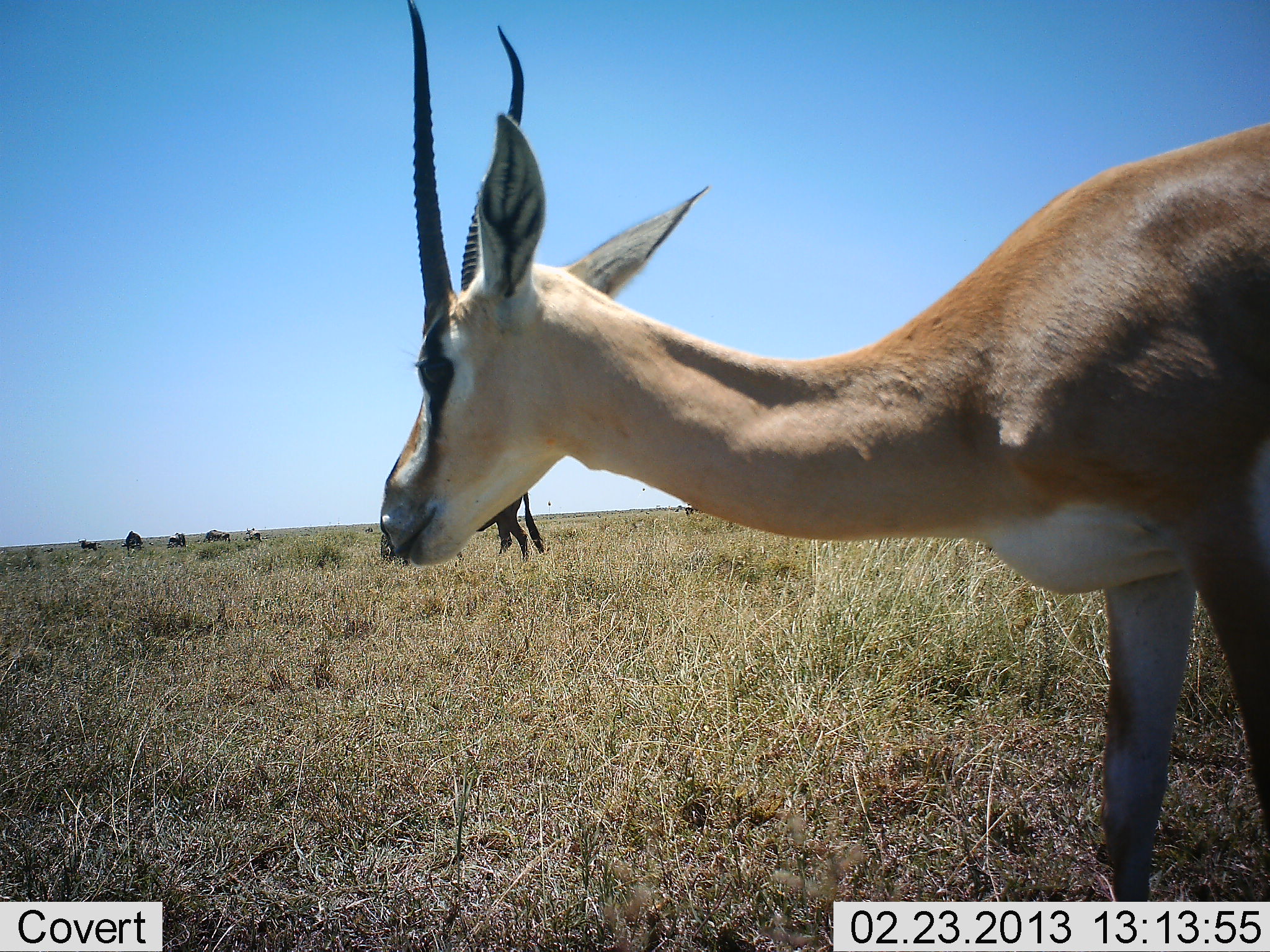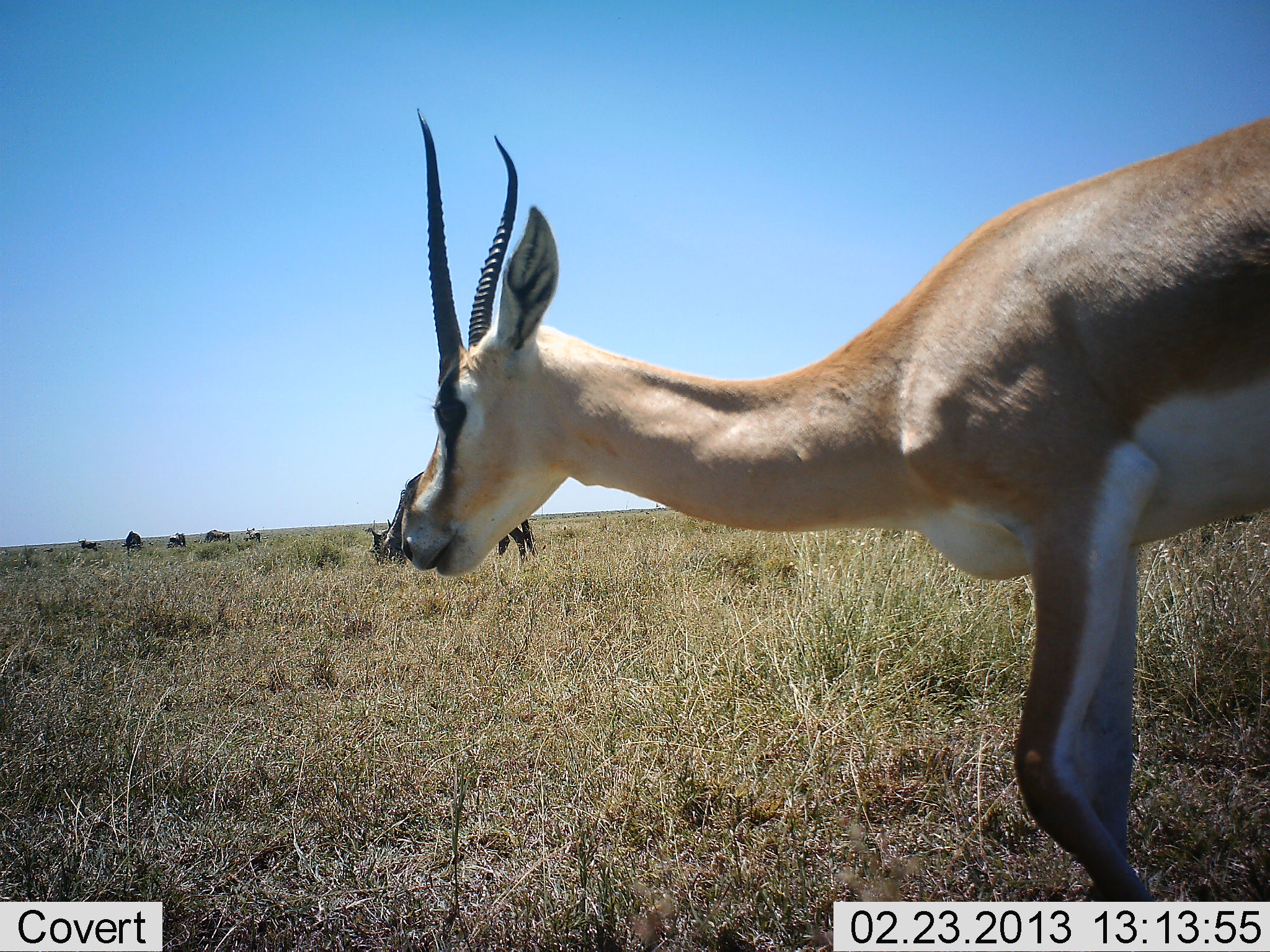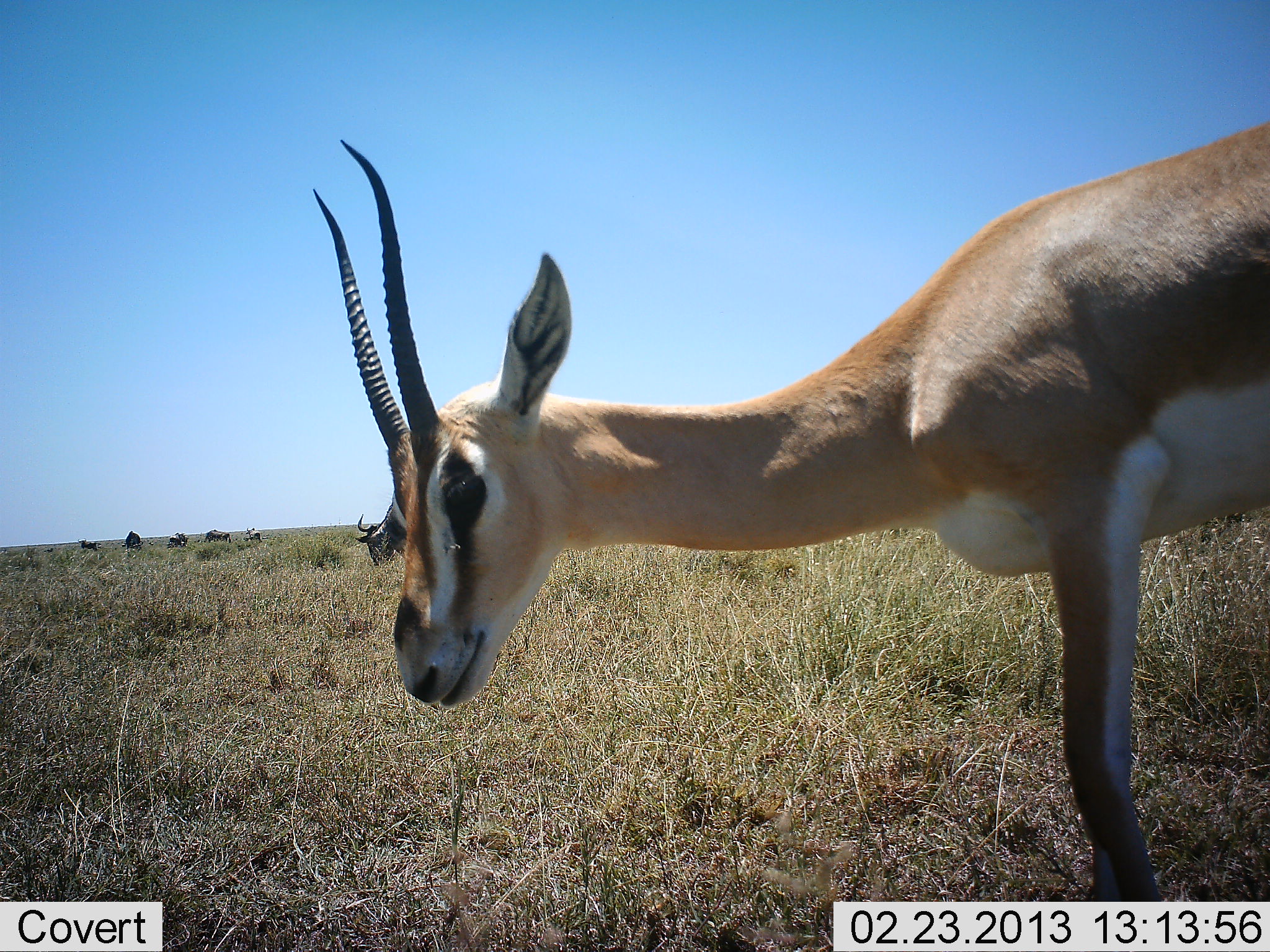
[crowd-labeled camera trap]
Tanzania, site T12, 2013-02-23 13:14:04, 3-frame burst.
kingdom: Animalia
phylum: Chordata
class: Mammalia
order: Artiodactyla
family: Bovidae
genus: Nanger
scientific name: Nanger granti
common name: grant's gazelle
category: gazellegrants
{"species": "gazellegrants (grant's gazelle) (Nanger granti)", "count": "1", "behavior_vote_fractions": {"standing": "74%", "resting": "0%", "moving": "26%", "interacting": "0%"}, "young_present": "0%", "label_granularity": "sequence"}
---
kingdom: Animalia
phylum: Chordata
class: Mammalia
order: Artiodactyla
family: Bovidae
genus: Connochaetes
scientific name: Connochaetes taurinus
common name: blue wildebeest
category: wildebeest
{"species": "wildebeest (blue wildebeest) (Connochaetes taurinus)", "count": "6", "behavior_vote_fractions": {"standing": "43%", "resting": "3%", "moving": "0%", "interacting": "3%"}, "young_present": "0%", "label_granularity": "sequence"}